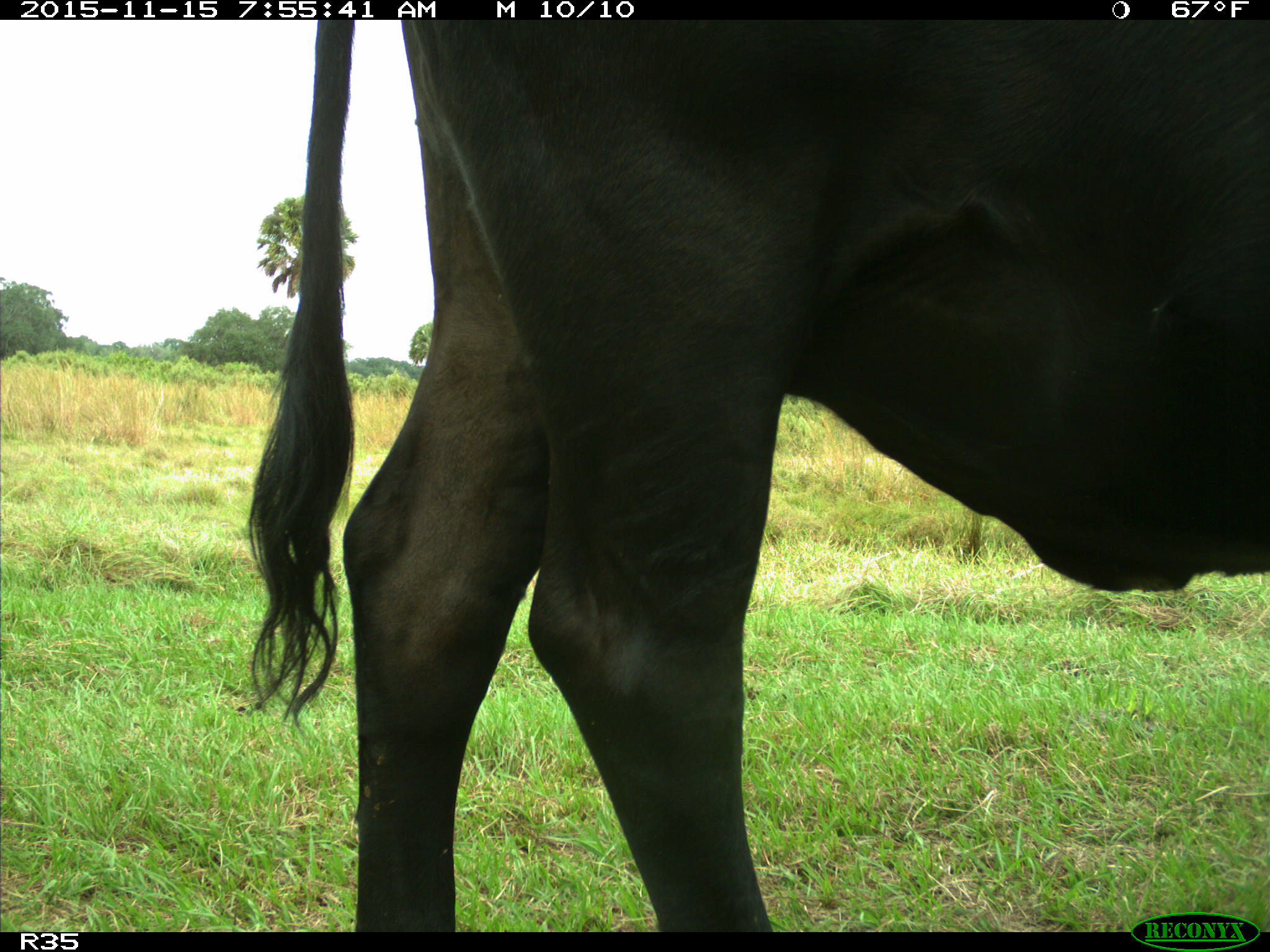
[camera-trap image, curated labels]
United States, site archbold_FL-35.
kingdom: Animalia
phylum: Chordata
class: Mammalia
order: Artiodactyla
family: Bovidae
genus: Bos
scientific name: Bos taurus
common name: domestic cow